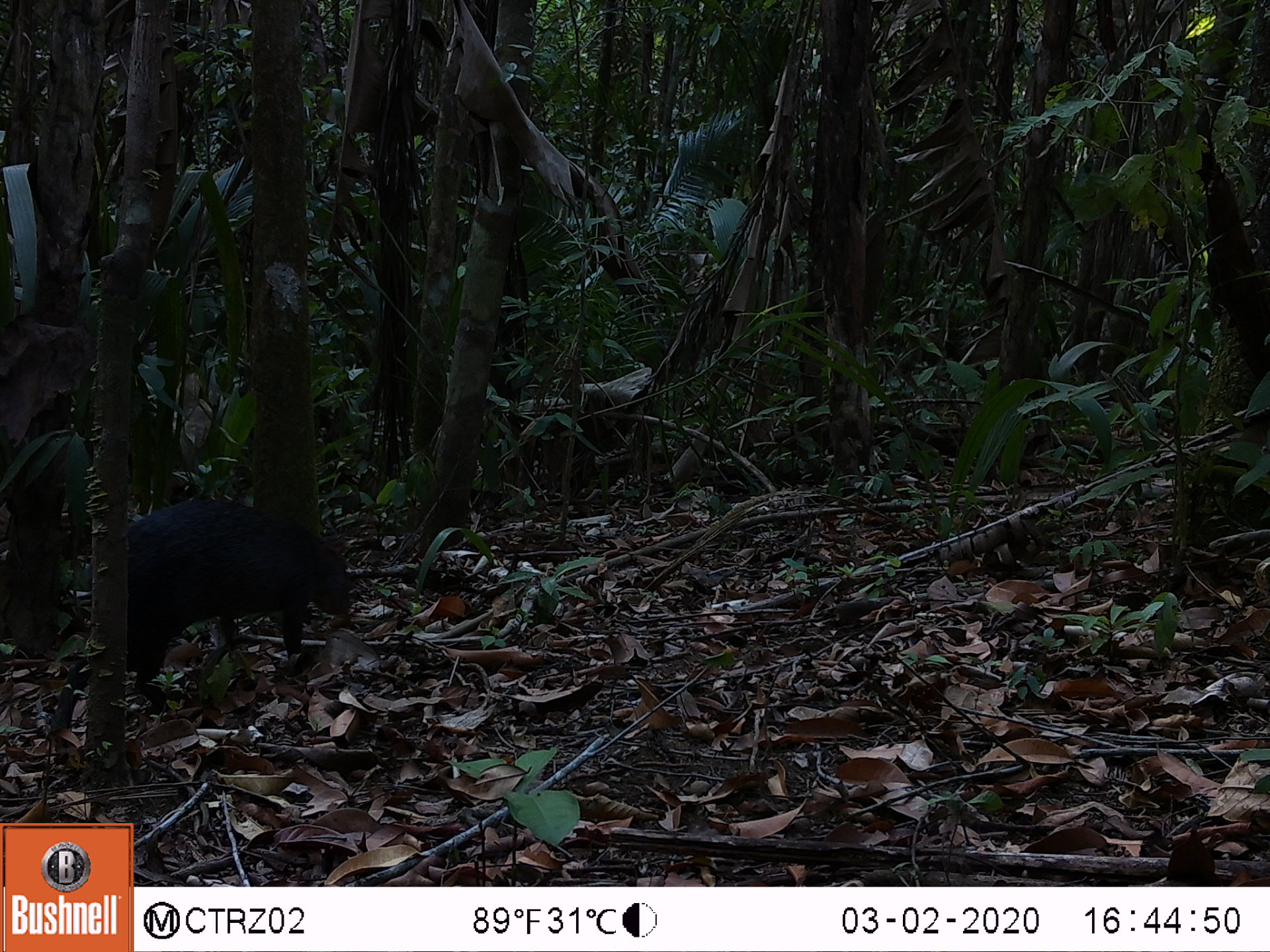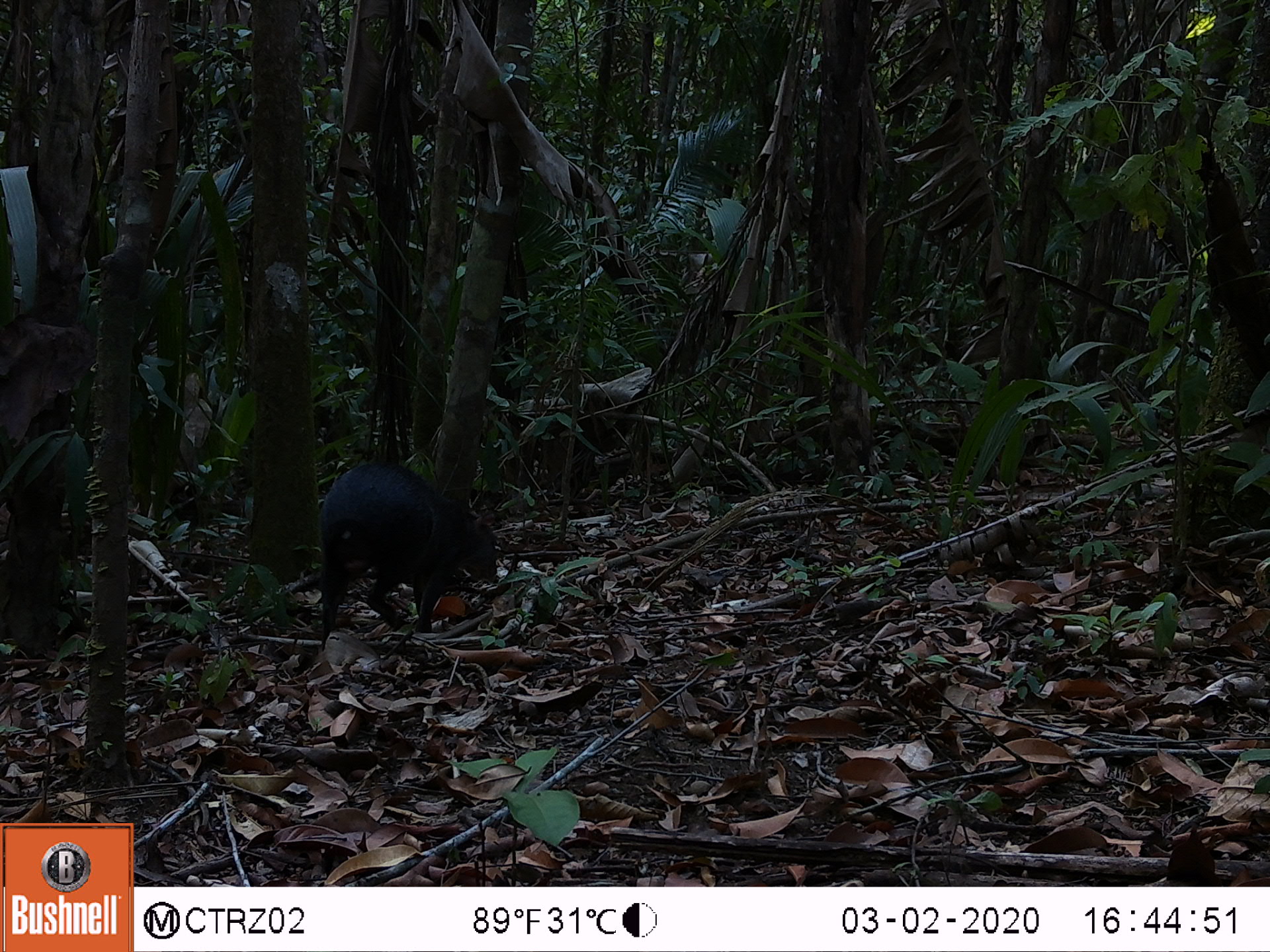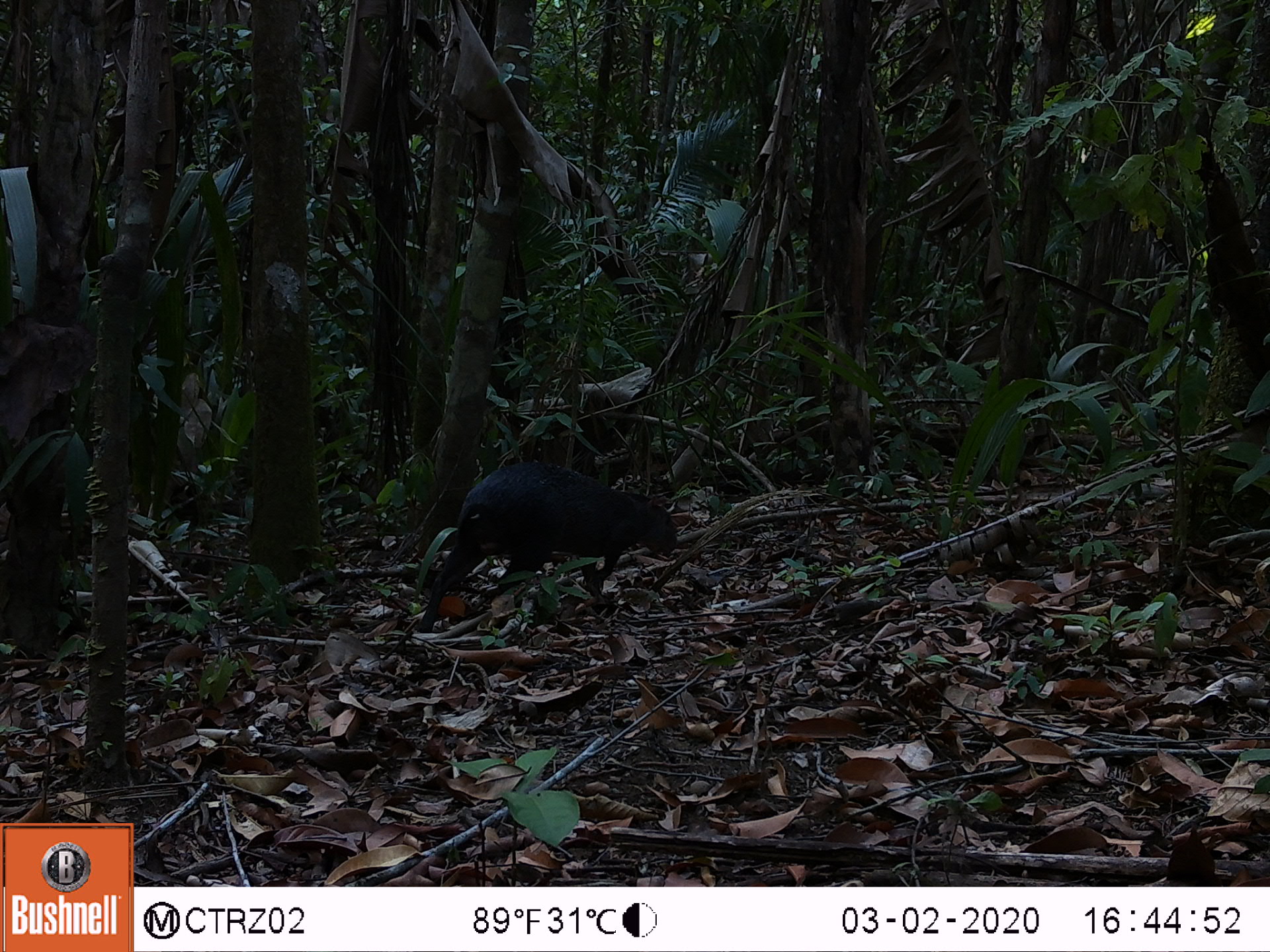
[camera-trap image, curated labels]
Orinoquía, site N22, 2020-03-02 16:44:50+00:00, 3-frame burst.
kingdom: Animalia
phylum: Chordata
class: Mammalia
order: Rodentia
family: Dasyproctidae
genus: Dasyprocta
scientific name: Dasyprocta fuliginosa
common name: black agouti